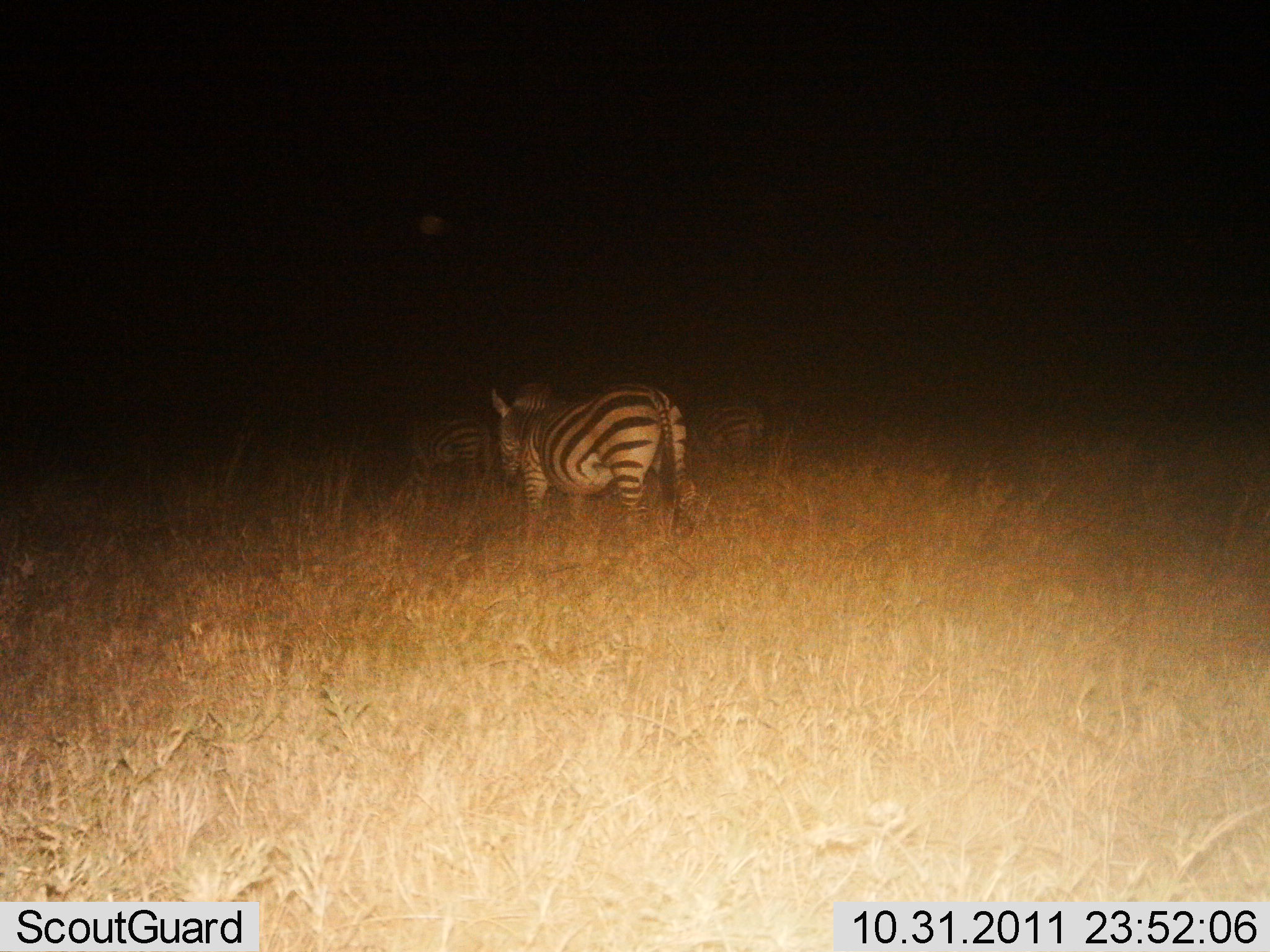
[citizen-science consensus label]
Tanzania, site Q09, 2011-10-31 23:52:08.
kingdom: Animalia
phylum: Chordata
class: Mammalia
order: Perissodactyla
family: Equidae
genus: Equus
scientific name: Equus quagga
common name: plains zebra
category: zebra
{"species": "zebra (plains zebra) (Equus quagga)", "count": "3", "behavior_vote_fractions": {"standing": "25%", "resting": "0%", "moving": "75%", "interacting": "0%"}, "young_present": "0%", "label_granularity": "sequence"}